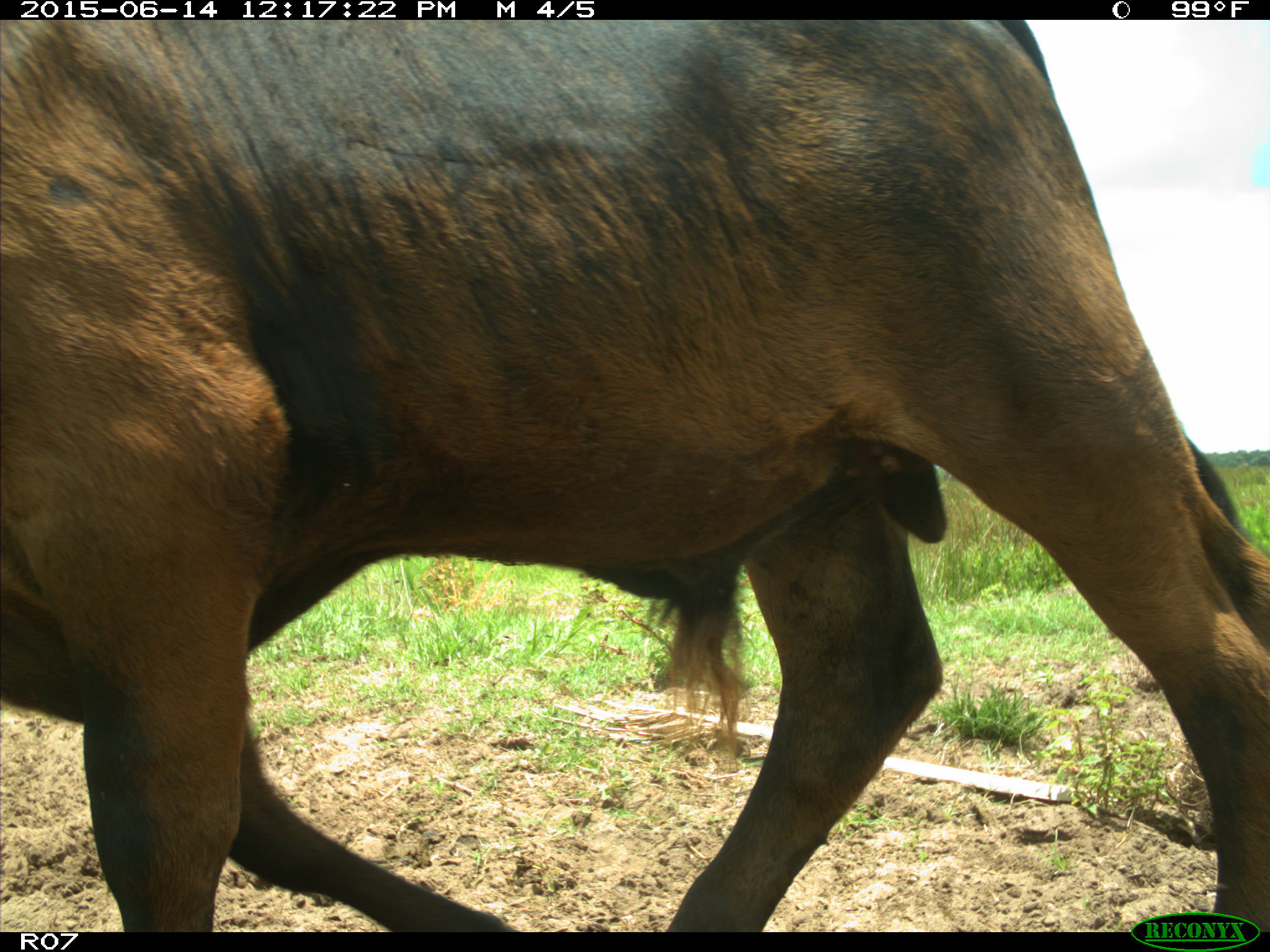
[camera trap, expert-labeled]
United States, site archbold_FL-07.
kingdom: Animalia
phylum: Chordata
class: Mammalia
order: Artiodactyla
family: Bovidae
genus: Bos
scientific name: Bos taurus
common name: domestic cow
Bos taurus (domestic cow).